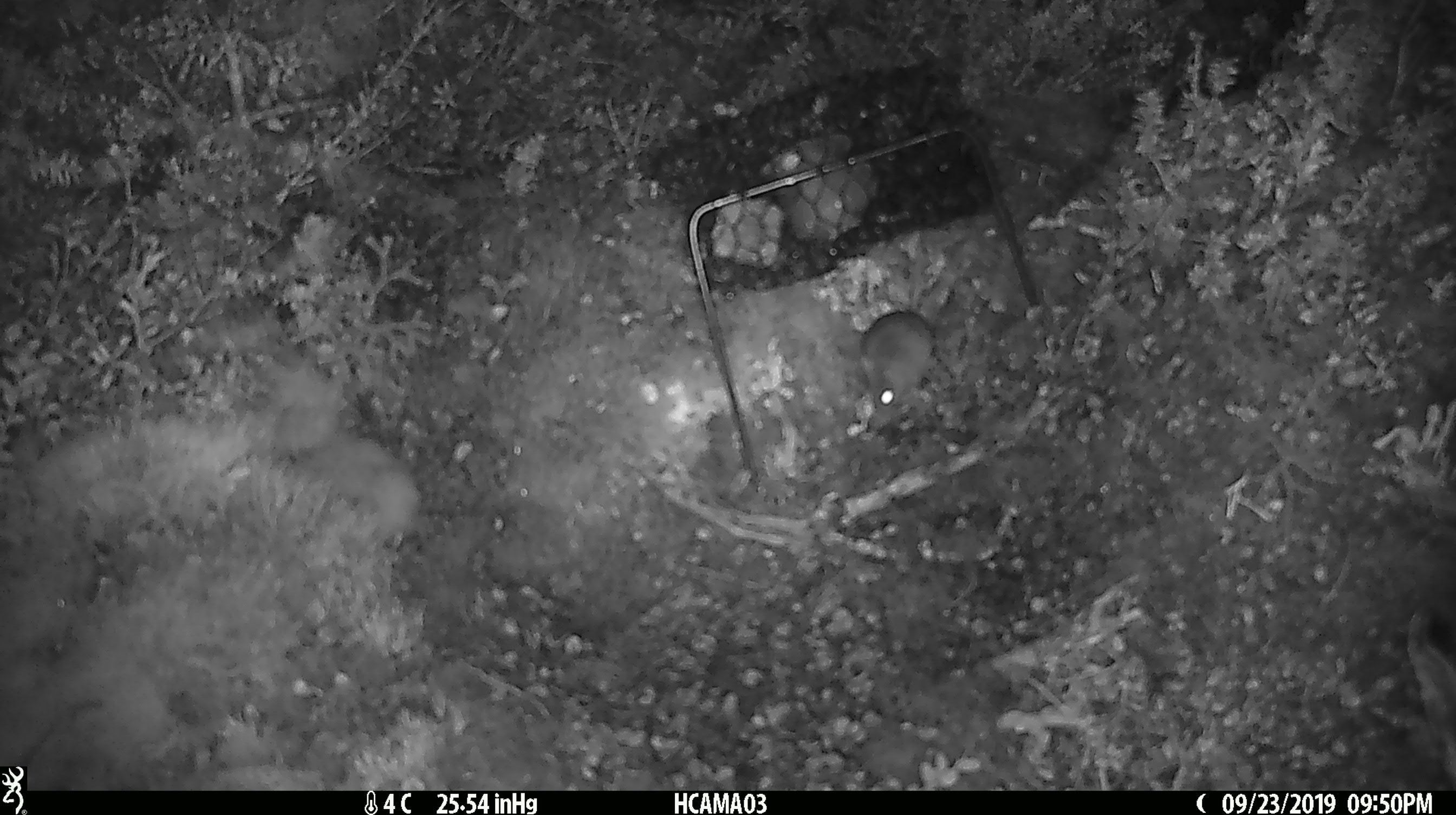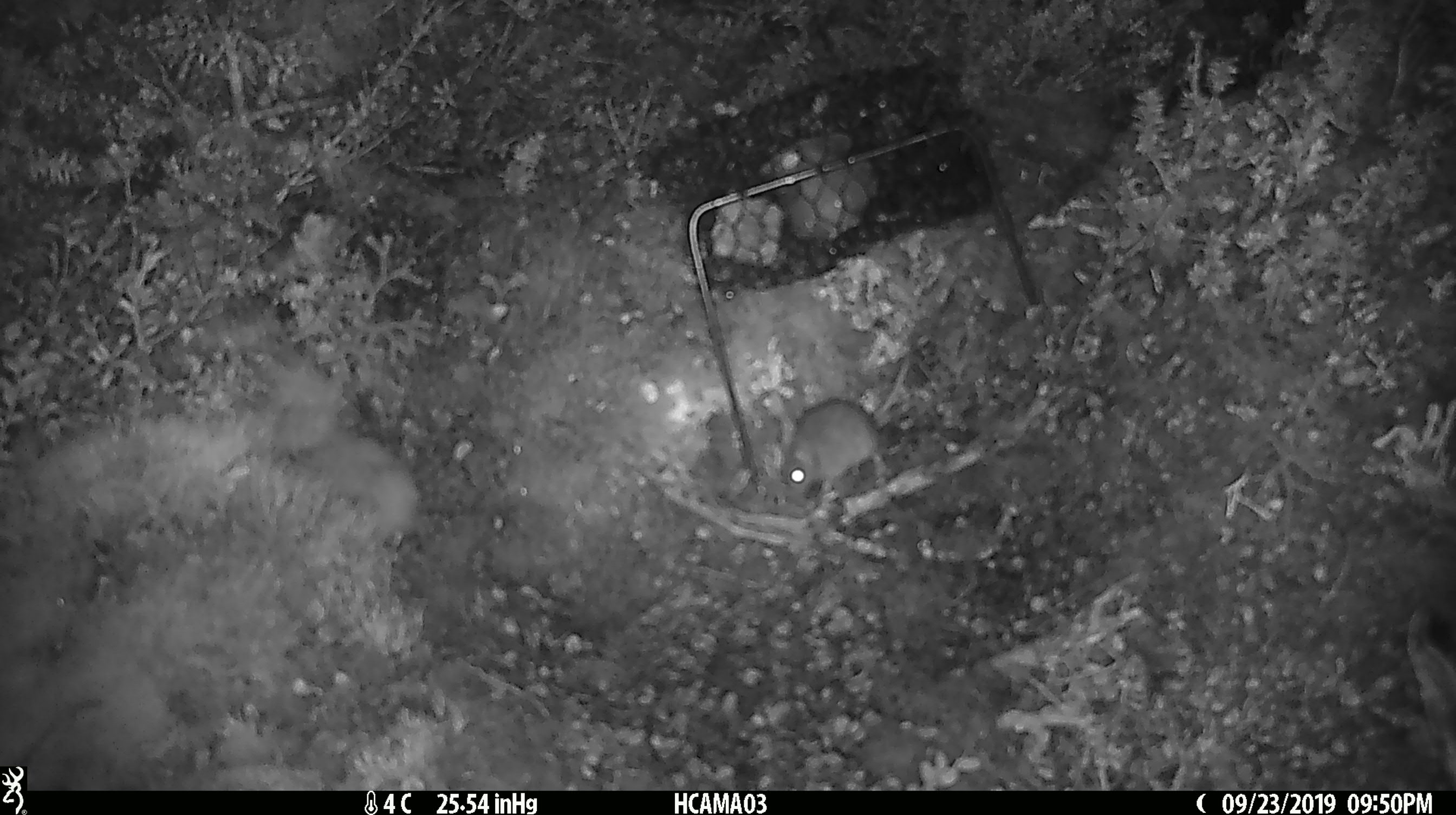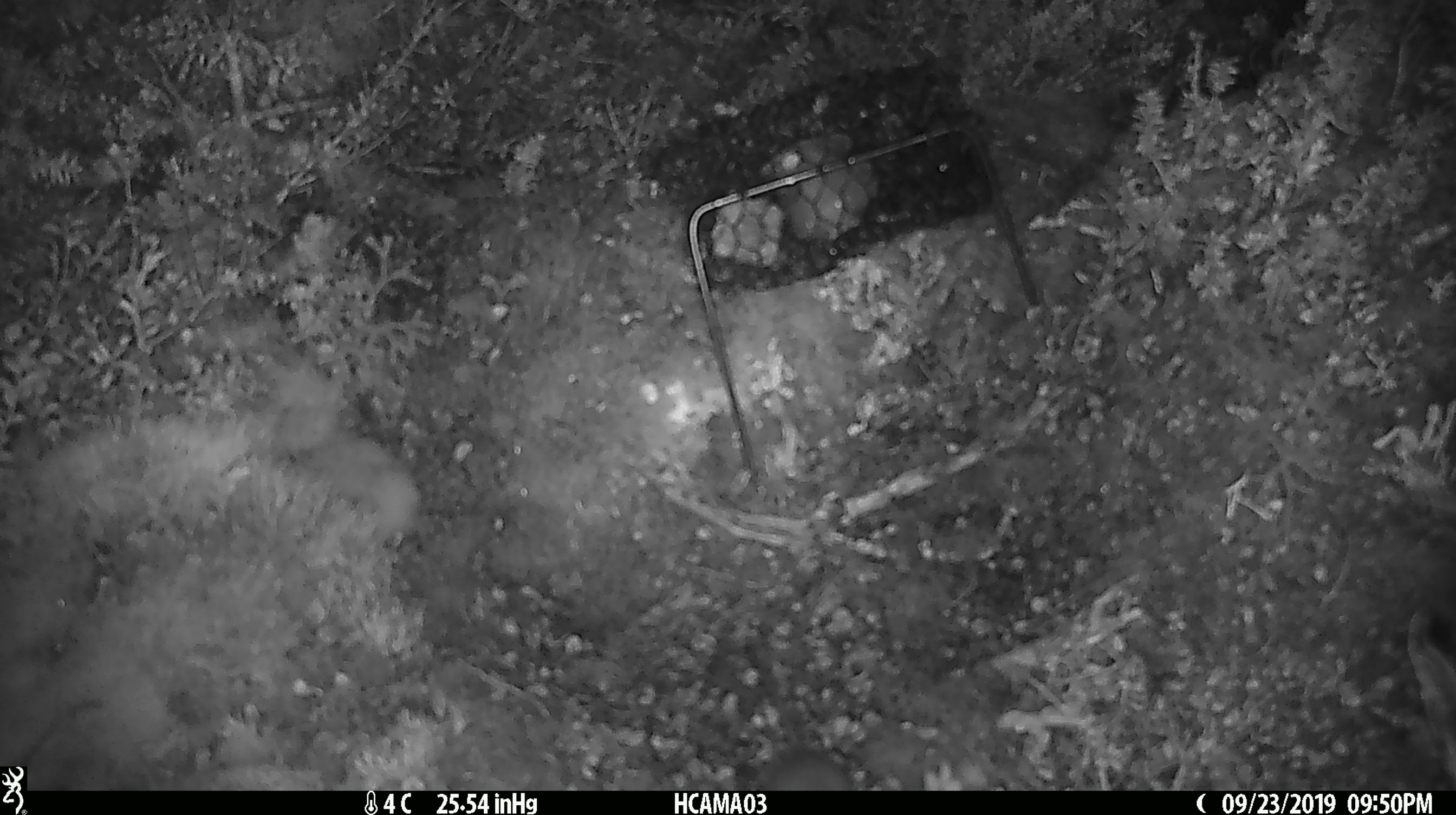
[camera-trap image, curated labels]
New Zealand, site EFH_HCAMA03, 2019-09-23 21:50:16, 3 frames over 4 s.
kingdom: Animalia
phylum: Chordata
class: Mammalia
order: Rodentia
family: Muridae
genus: Mus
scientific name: Mus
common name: mouse